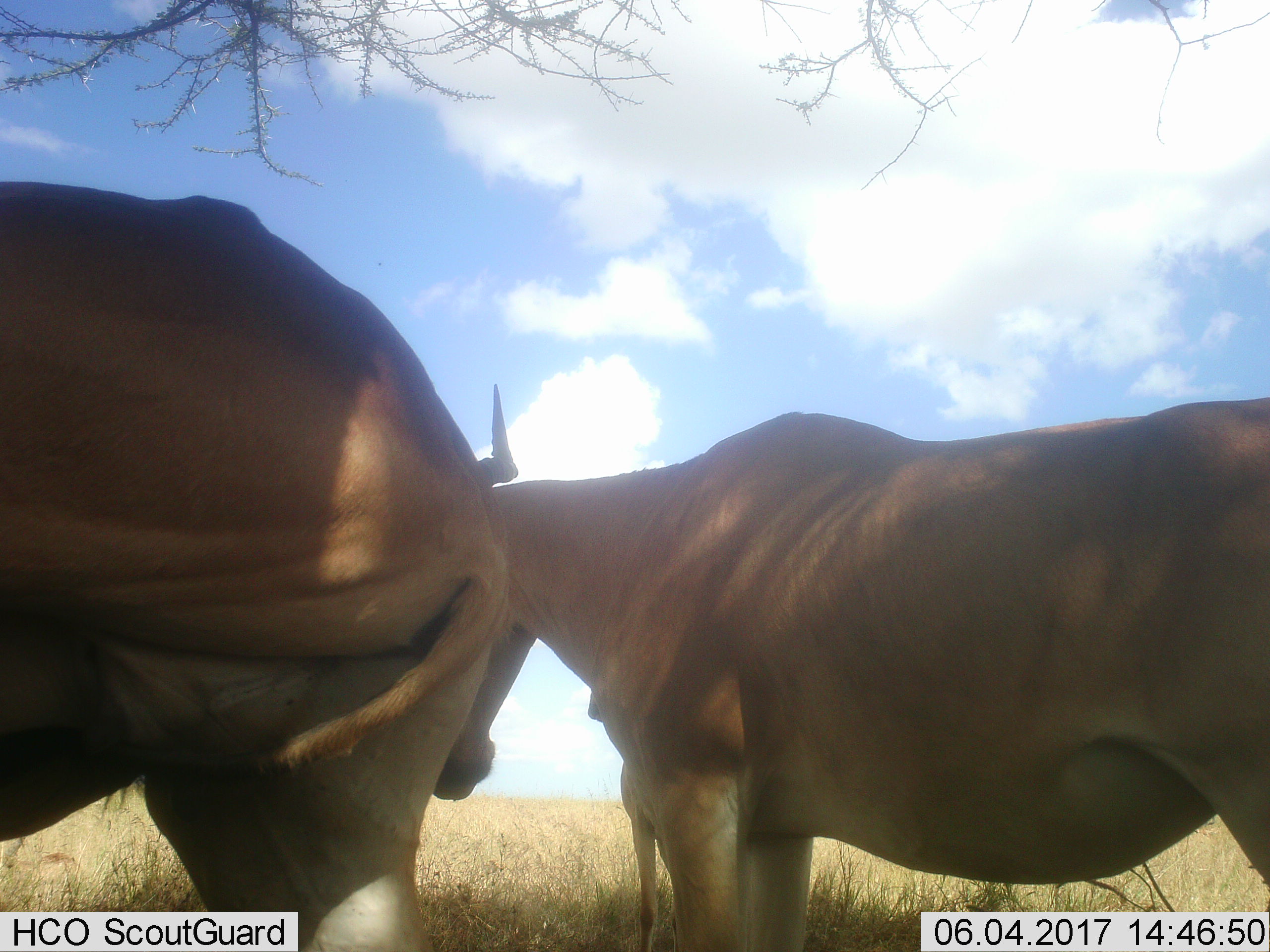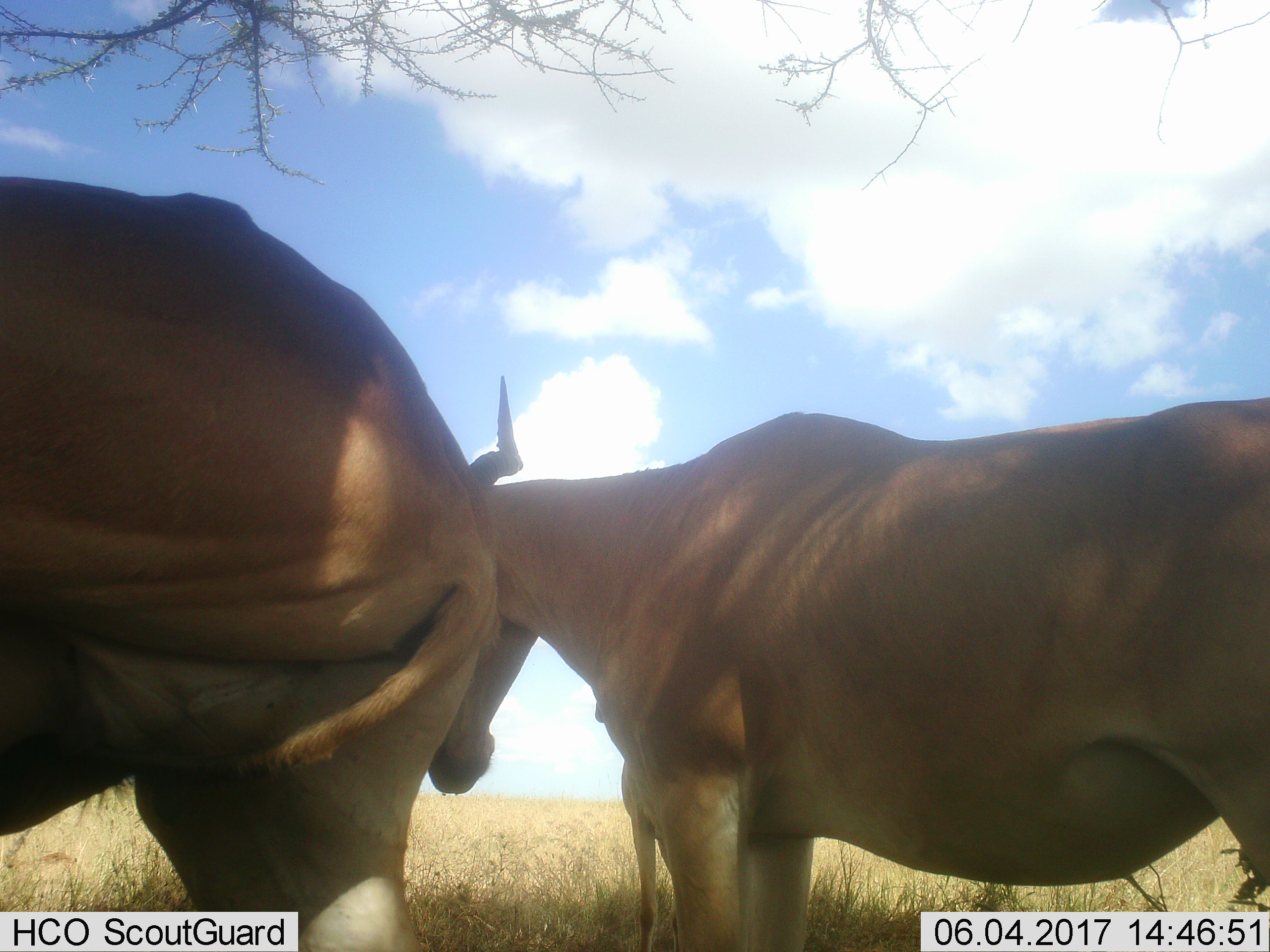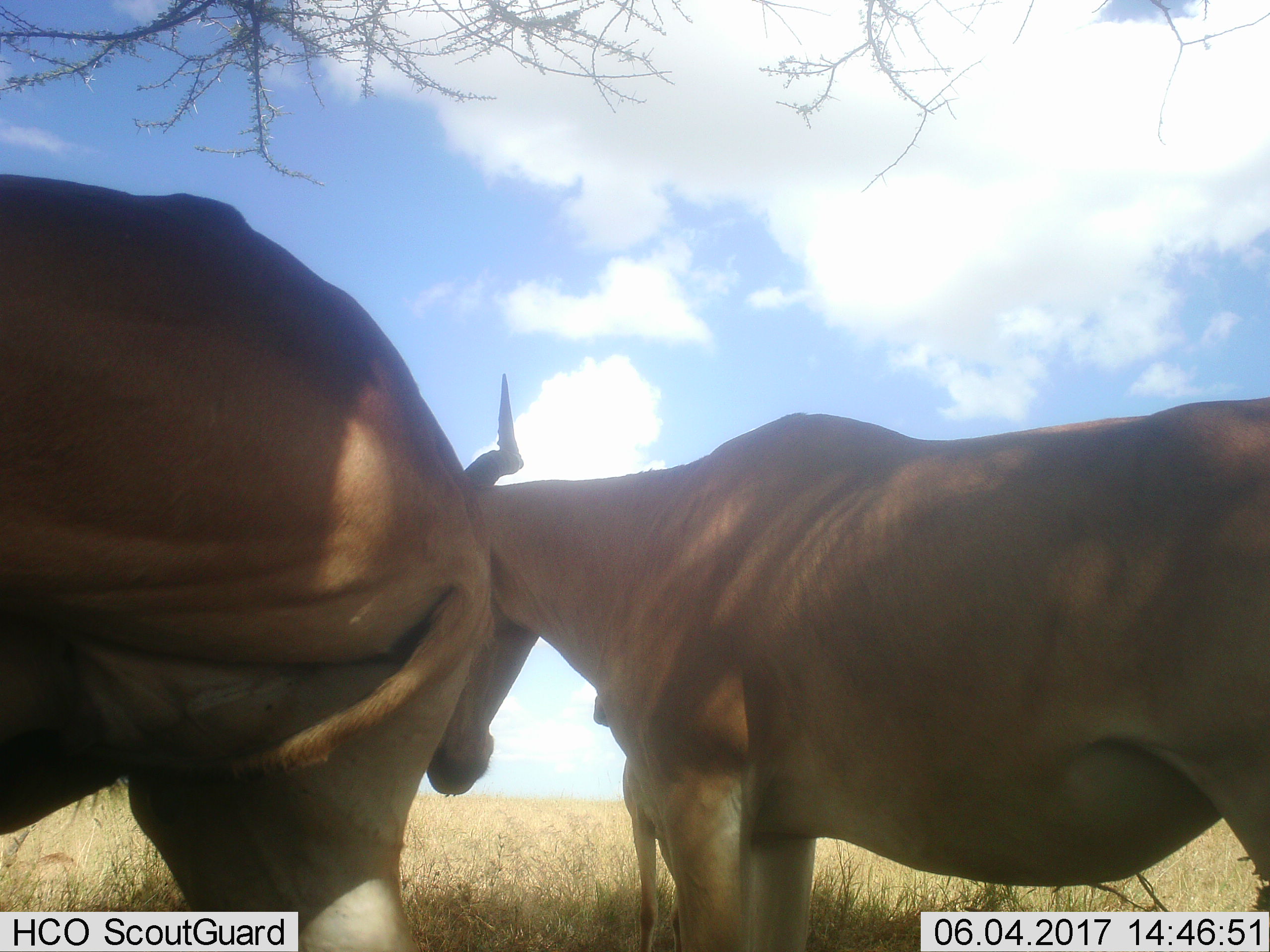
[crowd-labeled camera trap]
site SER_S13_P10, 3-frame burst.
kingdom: Animalia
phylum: Chordata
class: Mammalia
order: Artiodactyla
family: Bovidae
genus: Alcelaphus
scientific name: Alcelaphus buselaphus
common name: hartebeest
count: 2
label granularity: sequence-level